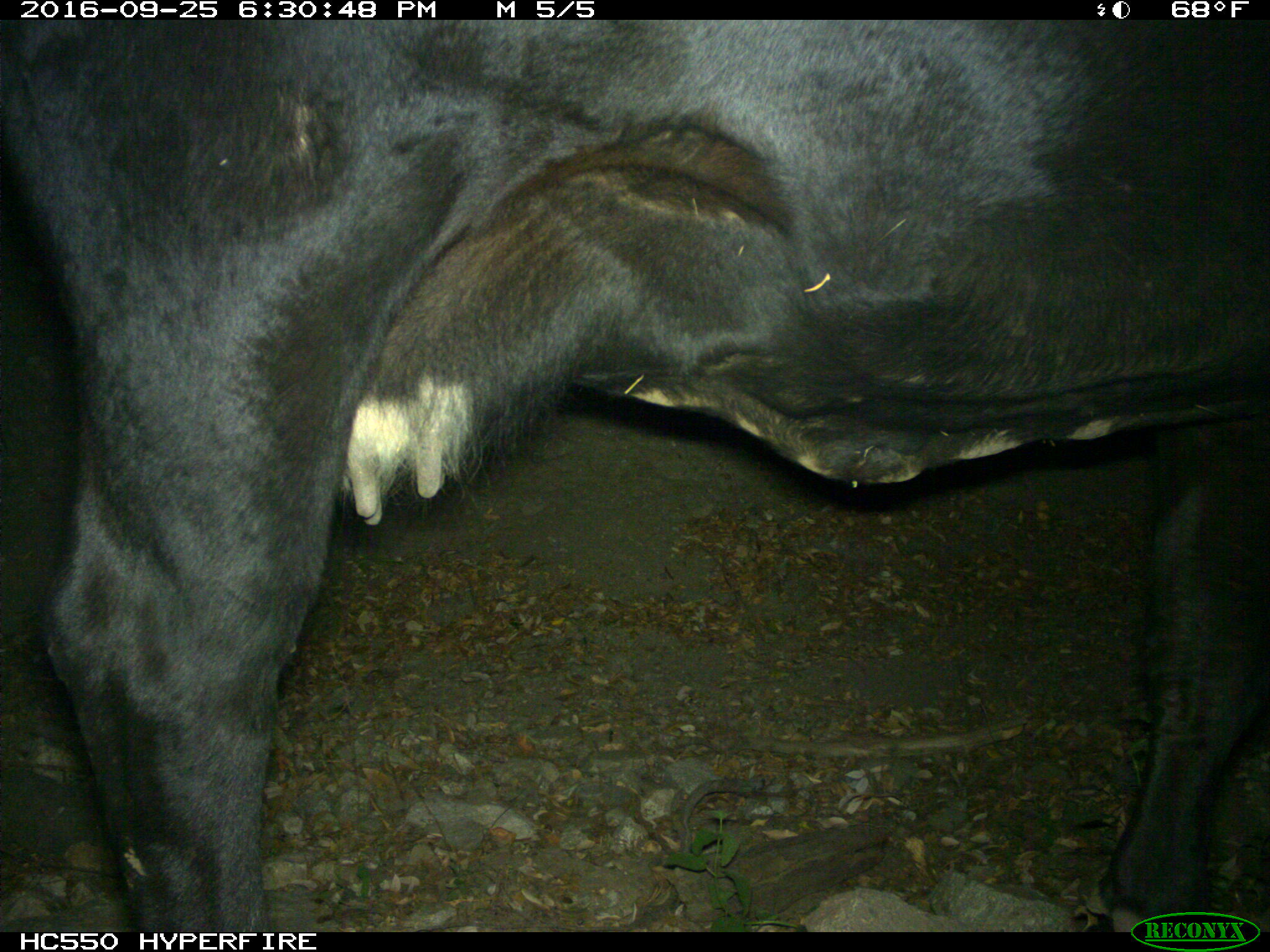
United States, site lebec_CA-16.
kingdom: Animalia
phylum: Chordata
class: Mammalia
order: Artiodactyla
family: Bovidae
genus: Bos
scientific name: Bos taurus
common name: domestic cow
Bos taurus (domestic cow).